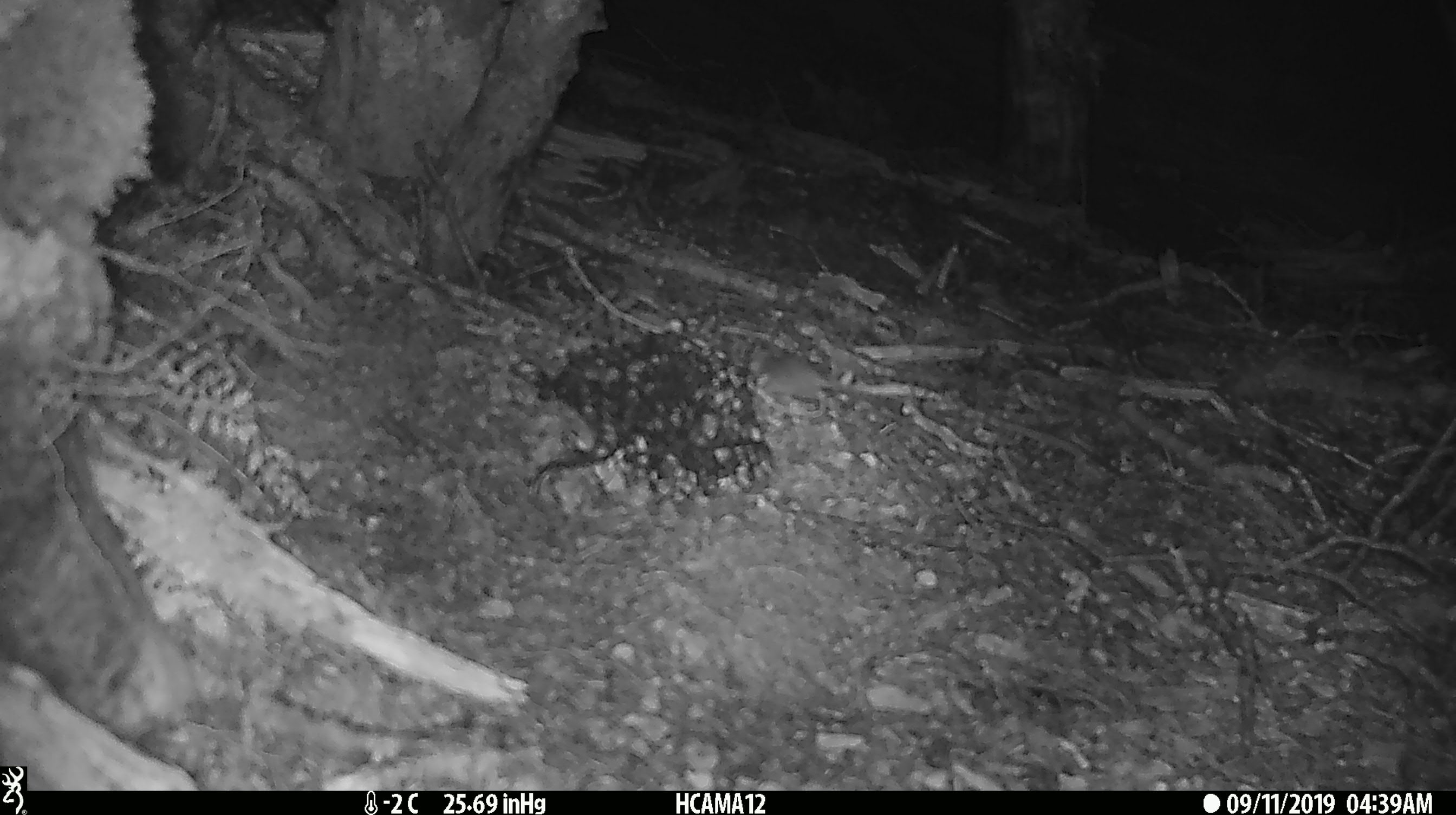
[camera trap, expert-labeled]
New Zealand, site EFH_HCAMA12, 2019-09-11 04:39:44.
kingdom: Animalia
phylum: Chordata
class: Mammalia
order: Rodentia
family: Muridae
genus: Mus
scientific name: Mus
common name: mouse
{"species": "mouse (Mus)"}